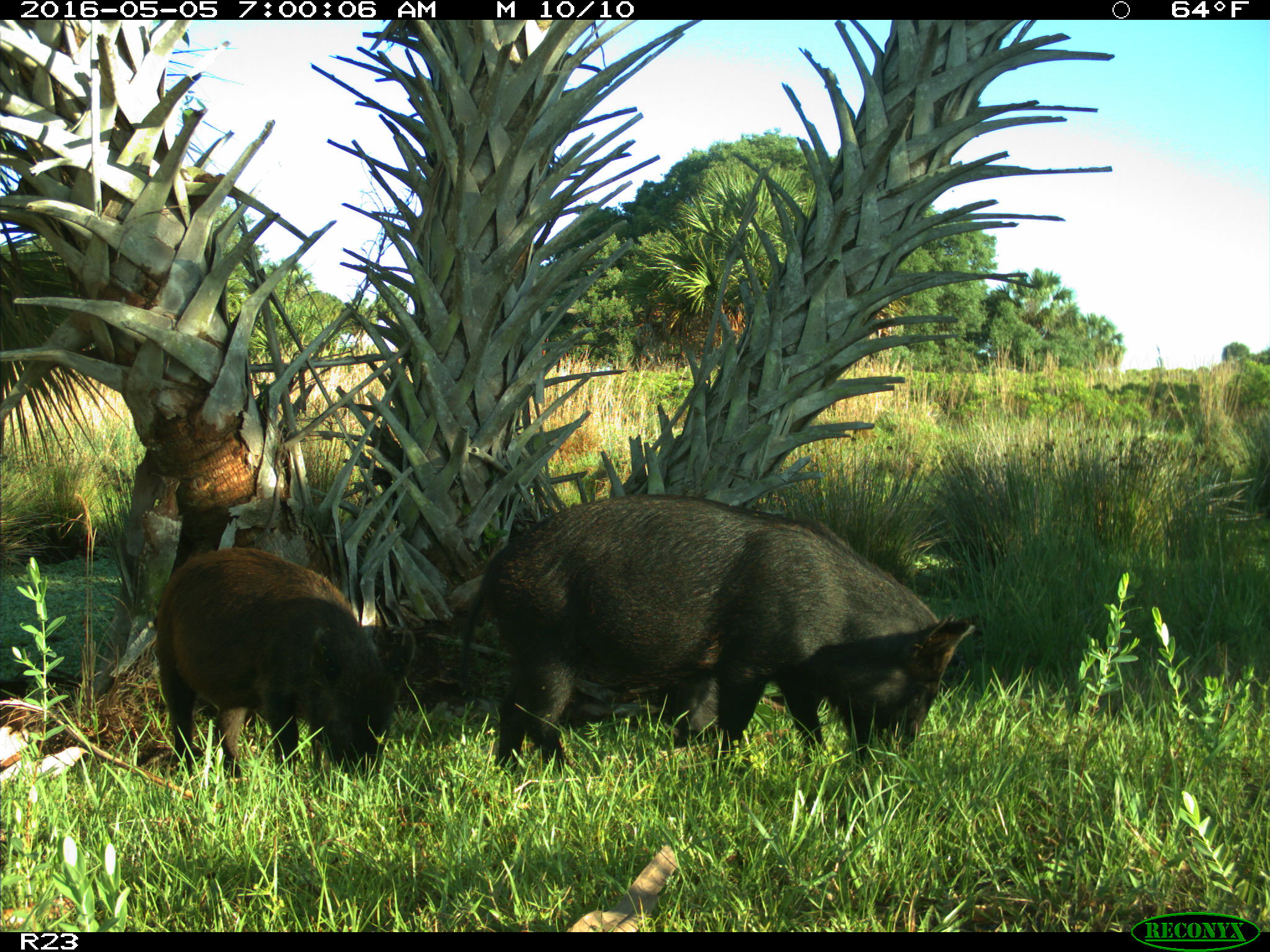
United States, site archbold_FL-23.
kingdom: Animalia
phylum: Chordata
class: Mammalia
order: Artiodactyla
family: Suidae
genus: Sus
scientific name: Sus scrofa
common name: wild boar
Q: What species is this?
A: Sus scrofa (wild boar).